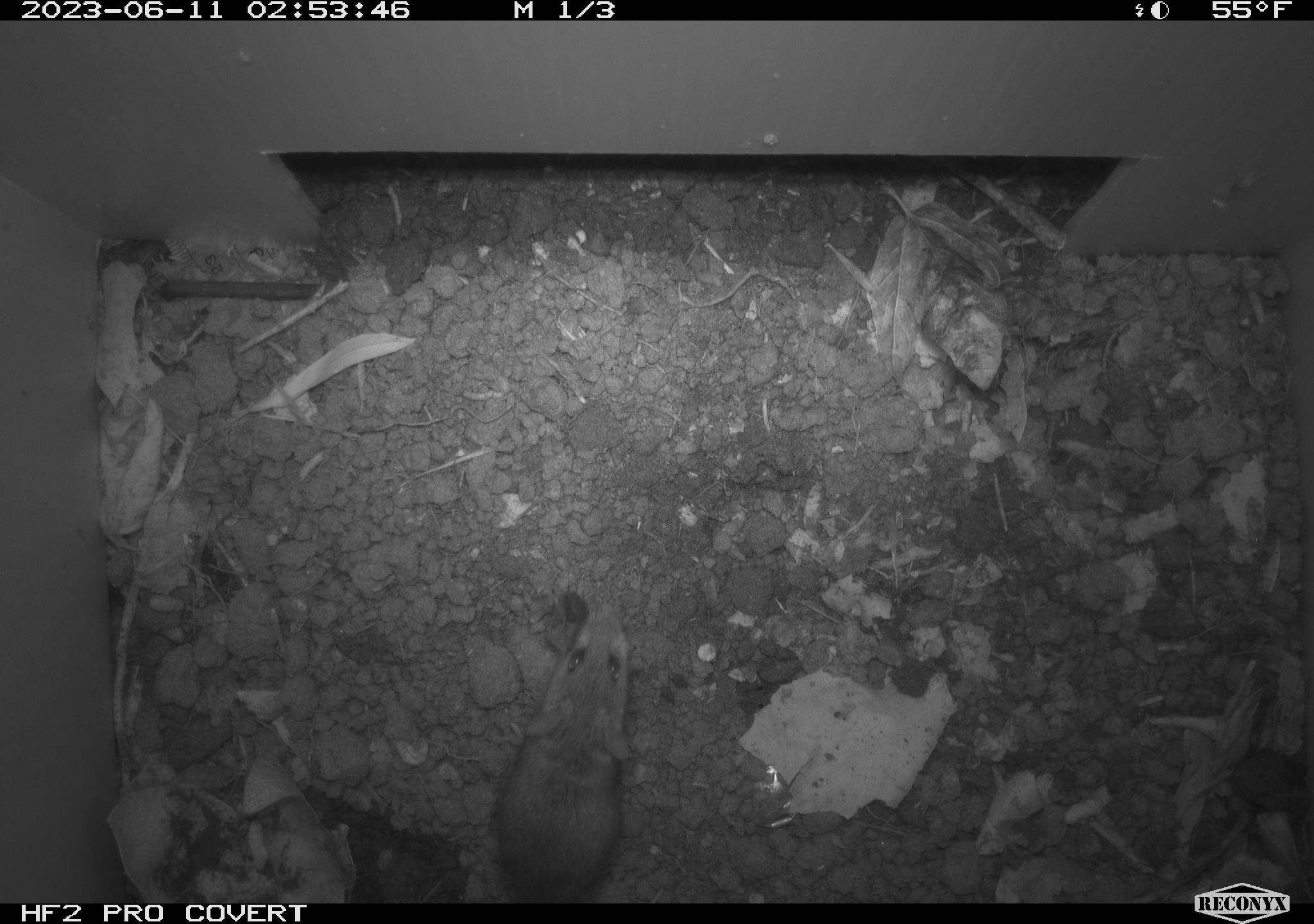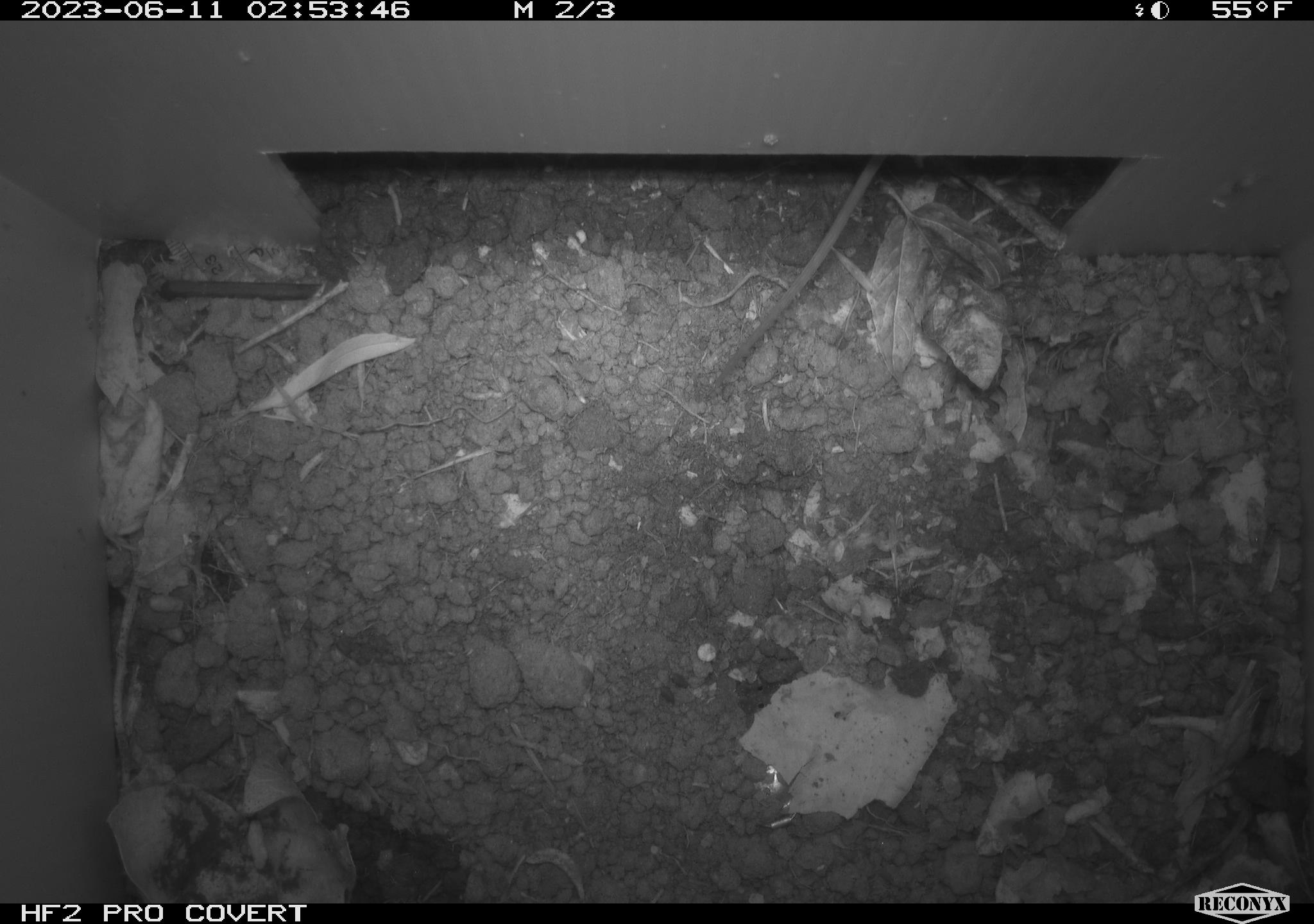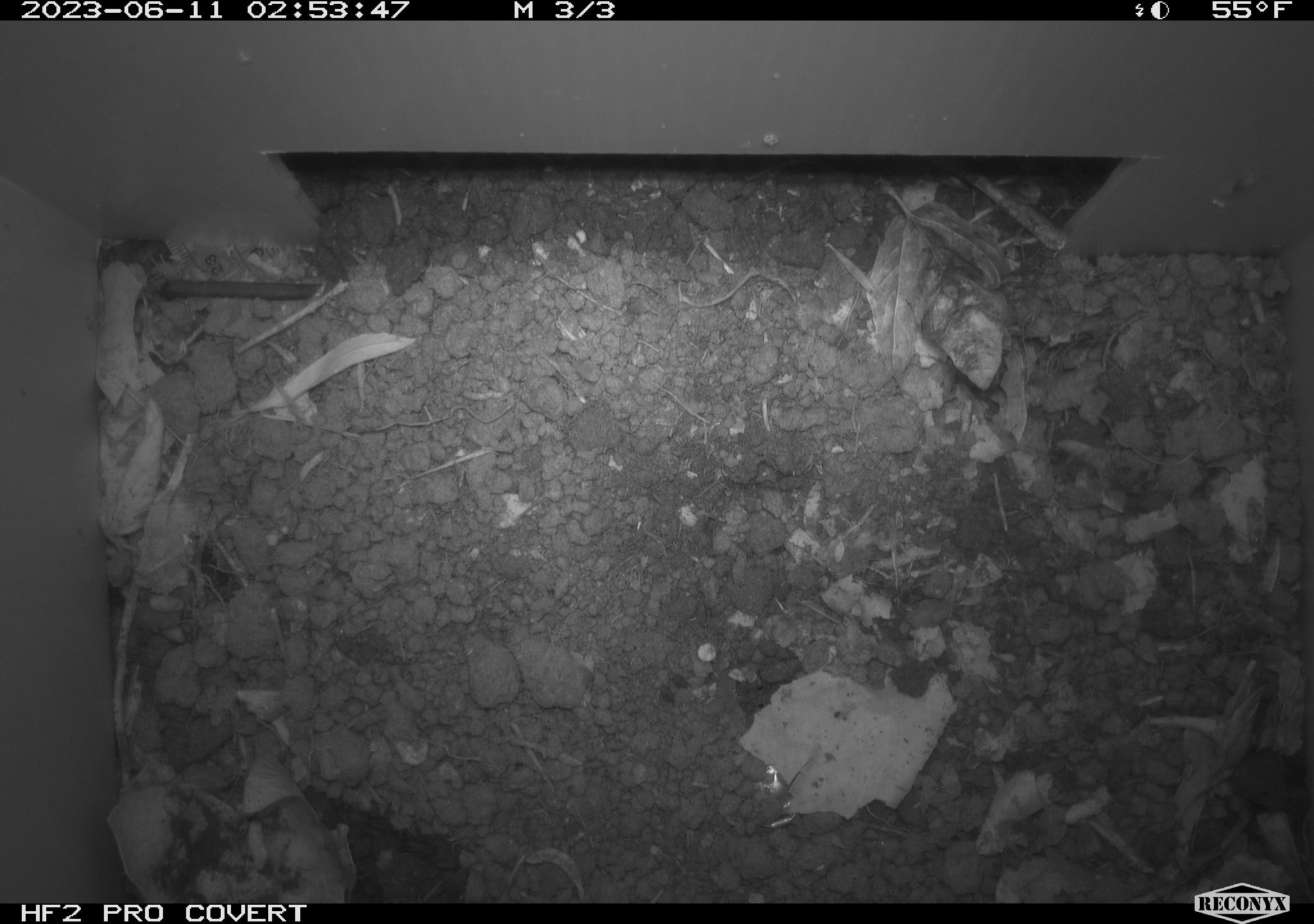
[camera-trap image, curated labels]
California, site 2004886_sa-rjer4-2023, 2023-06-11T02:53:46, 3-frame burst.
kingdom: Animalia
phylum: Chordata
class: Mammalia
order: Rodentia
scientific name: Rodentia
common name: mouse species